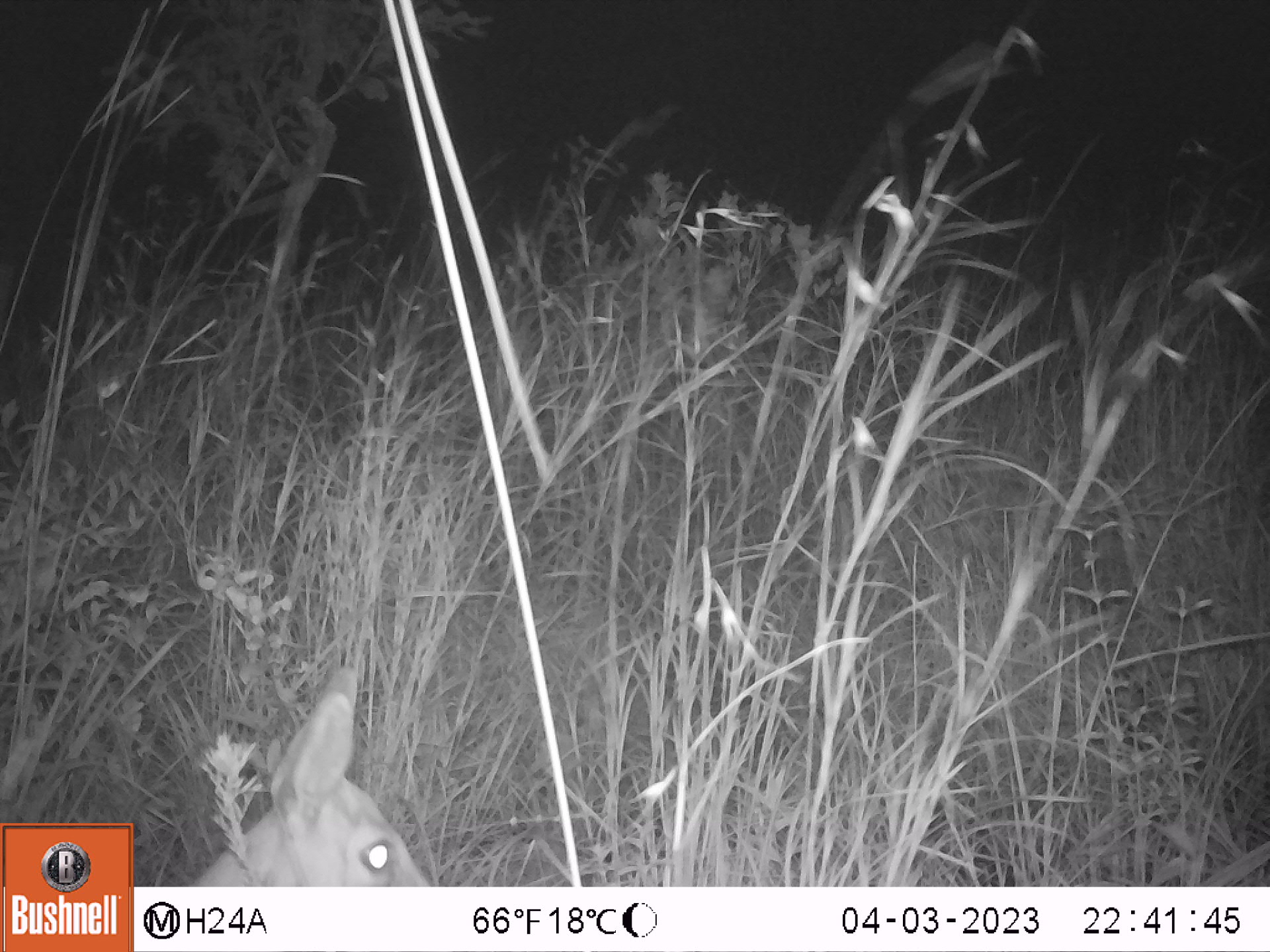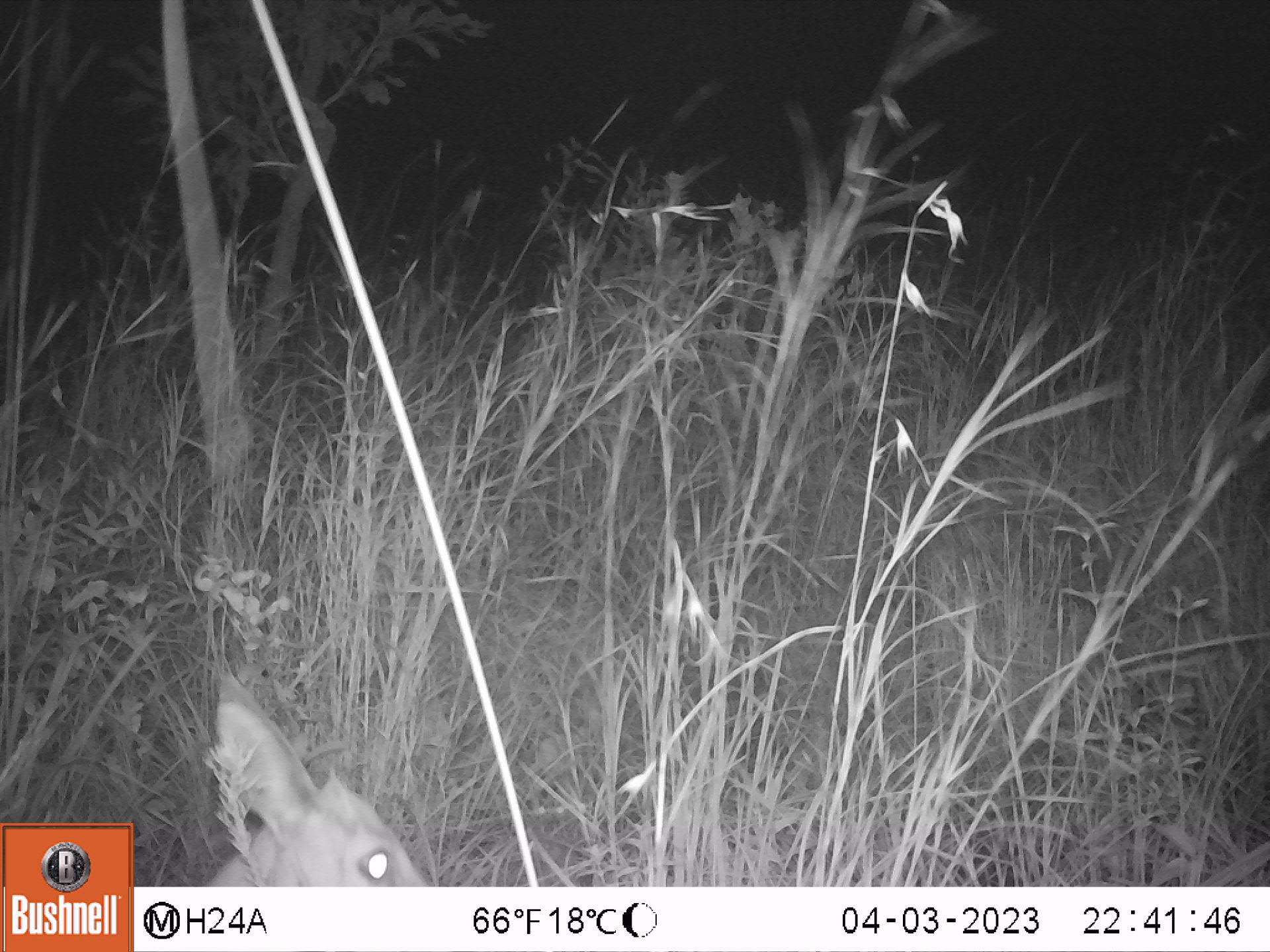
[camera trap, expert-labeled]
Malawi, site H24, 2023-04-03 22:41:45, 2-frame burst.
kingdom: Animalia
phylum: Chordata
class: Mammalia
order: Artiodactyla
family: Bovidae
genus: Sylvicapra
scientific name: Sylvicapra grimmia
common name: common duiker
Common duiker (Sylvicapra grimmia), count 1.